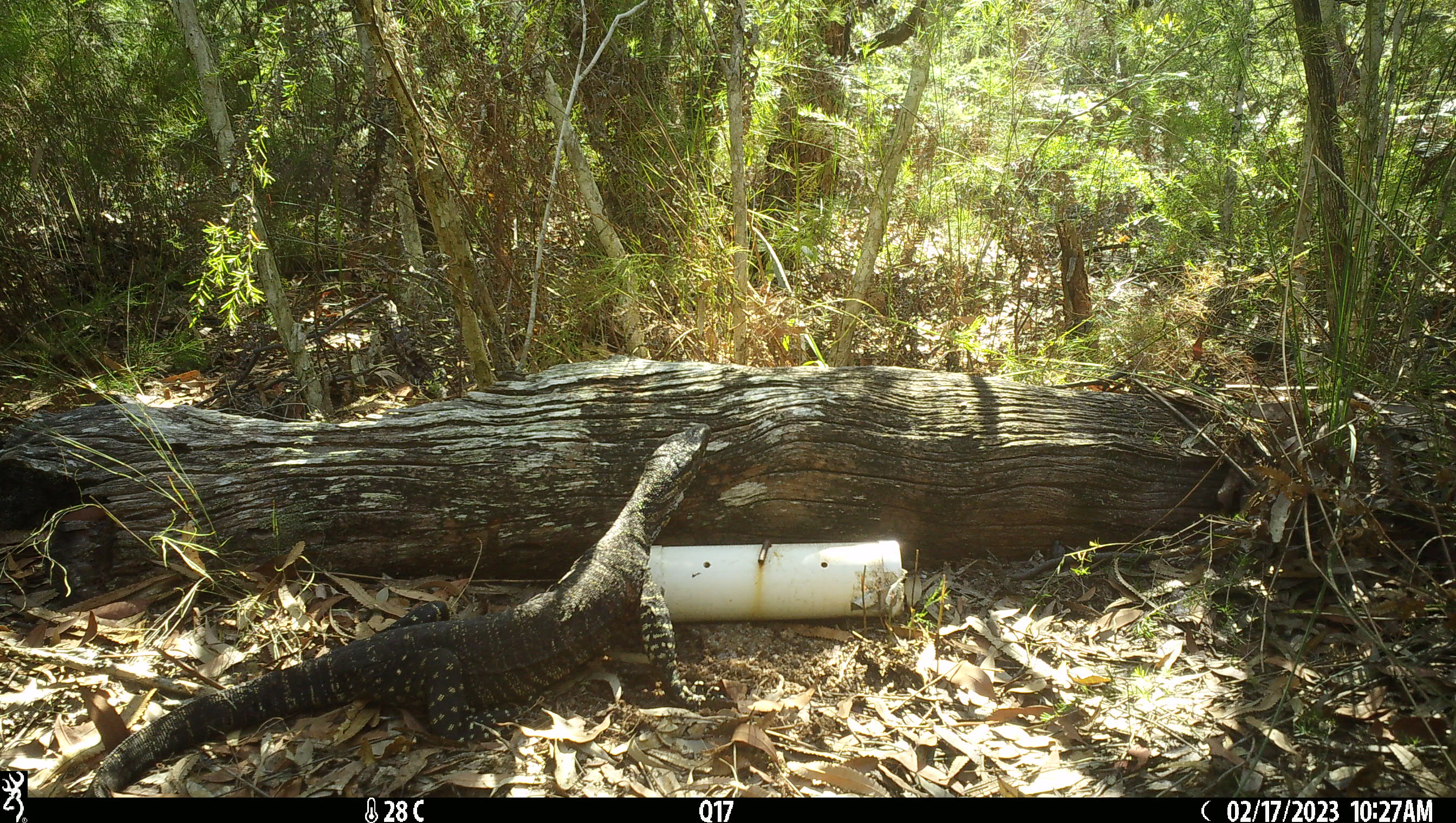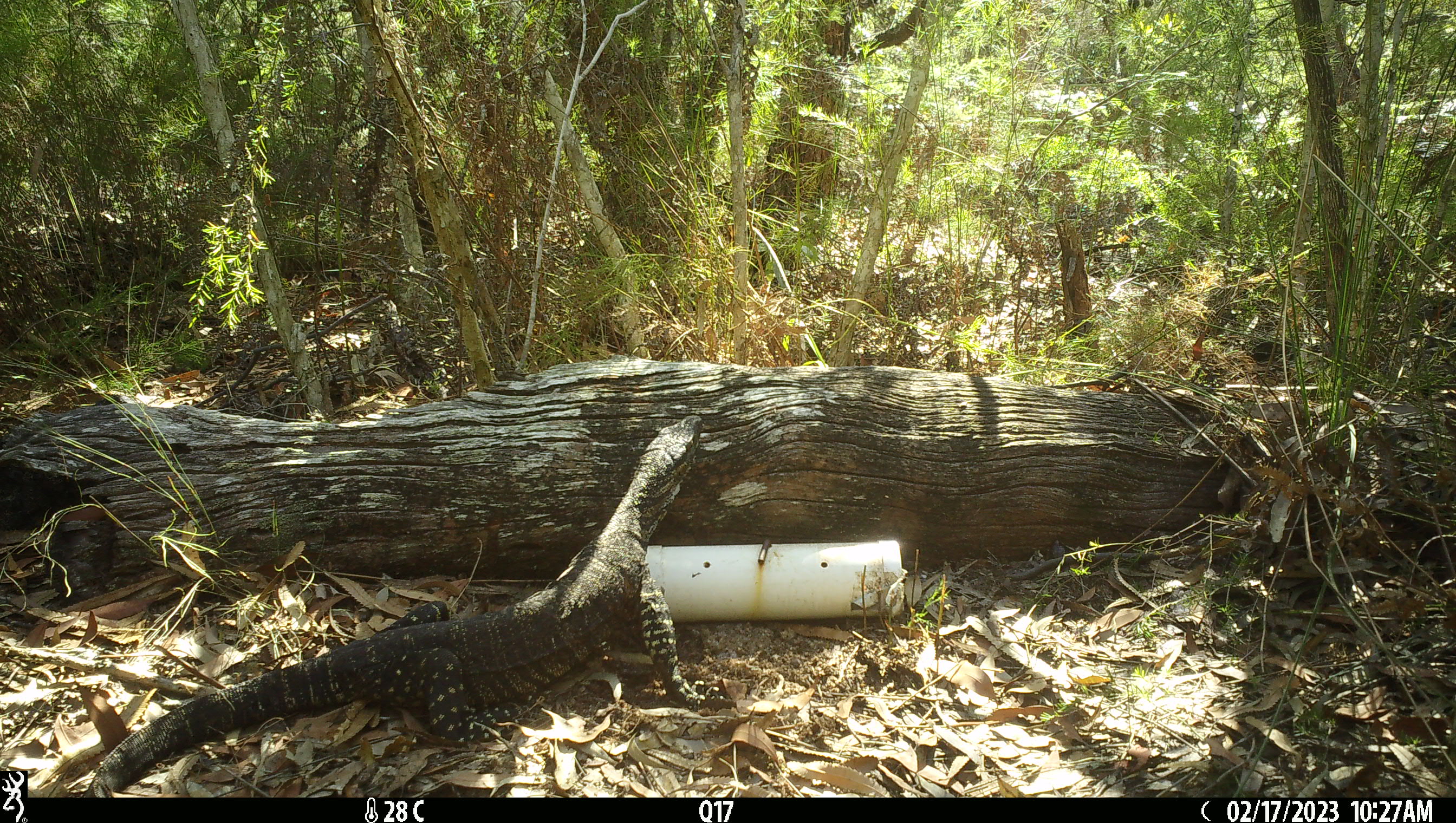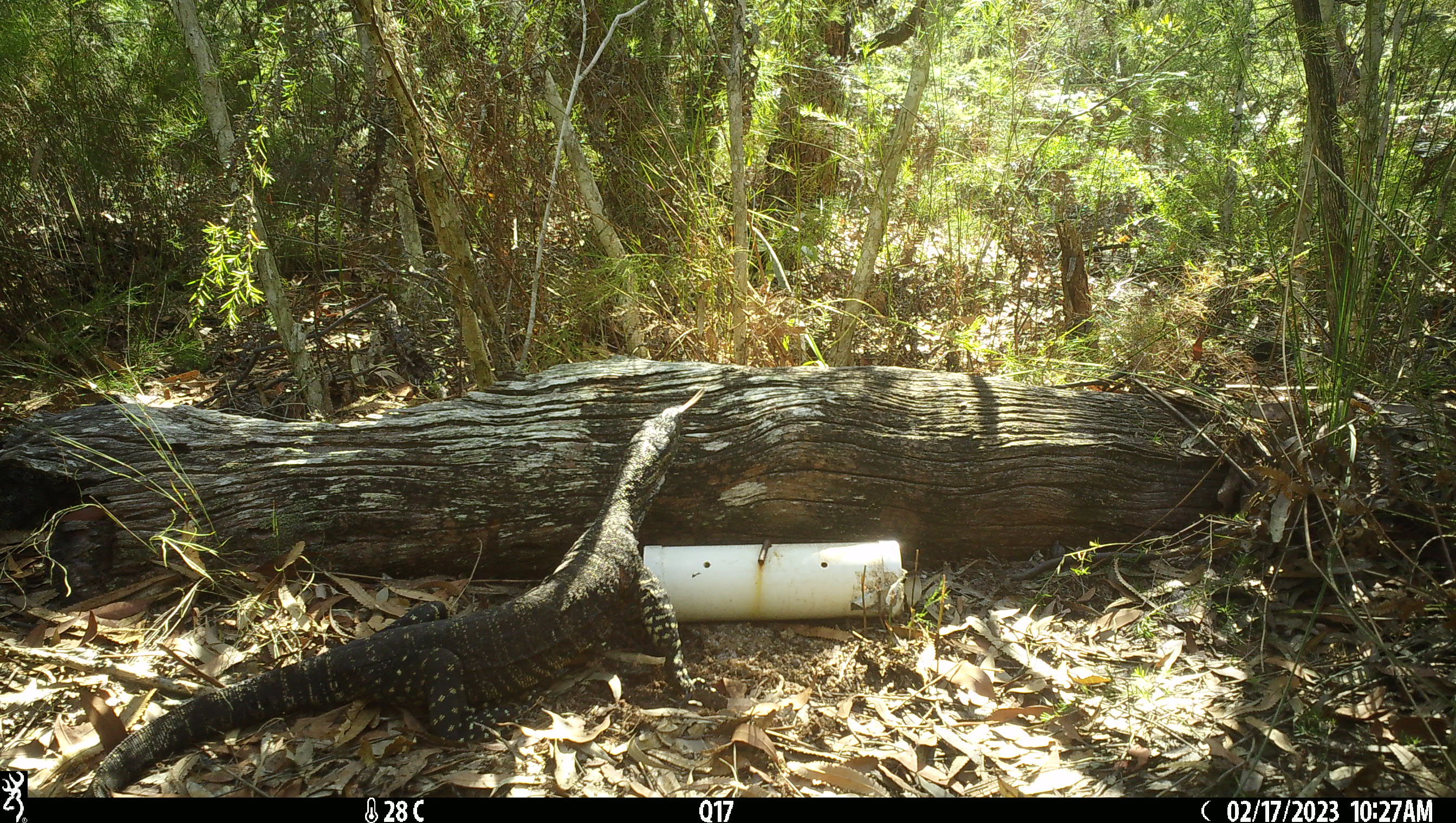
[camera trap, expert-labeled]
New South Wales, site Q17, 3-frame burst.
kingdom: Animalia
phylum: Chordata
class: Reptilia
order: Squamata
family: Varanidae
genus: Varanus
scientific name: Varanus varius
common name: lace monitor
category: goanna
Goanna (lace monitor) (Varanus varius).